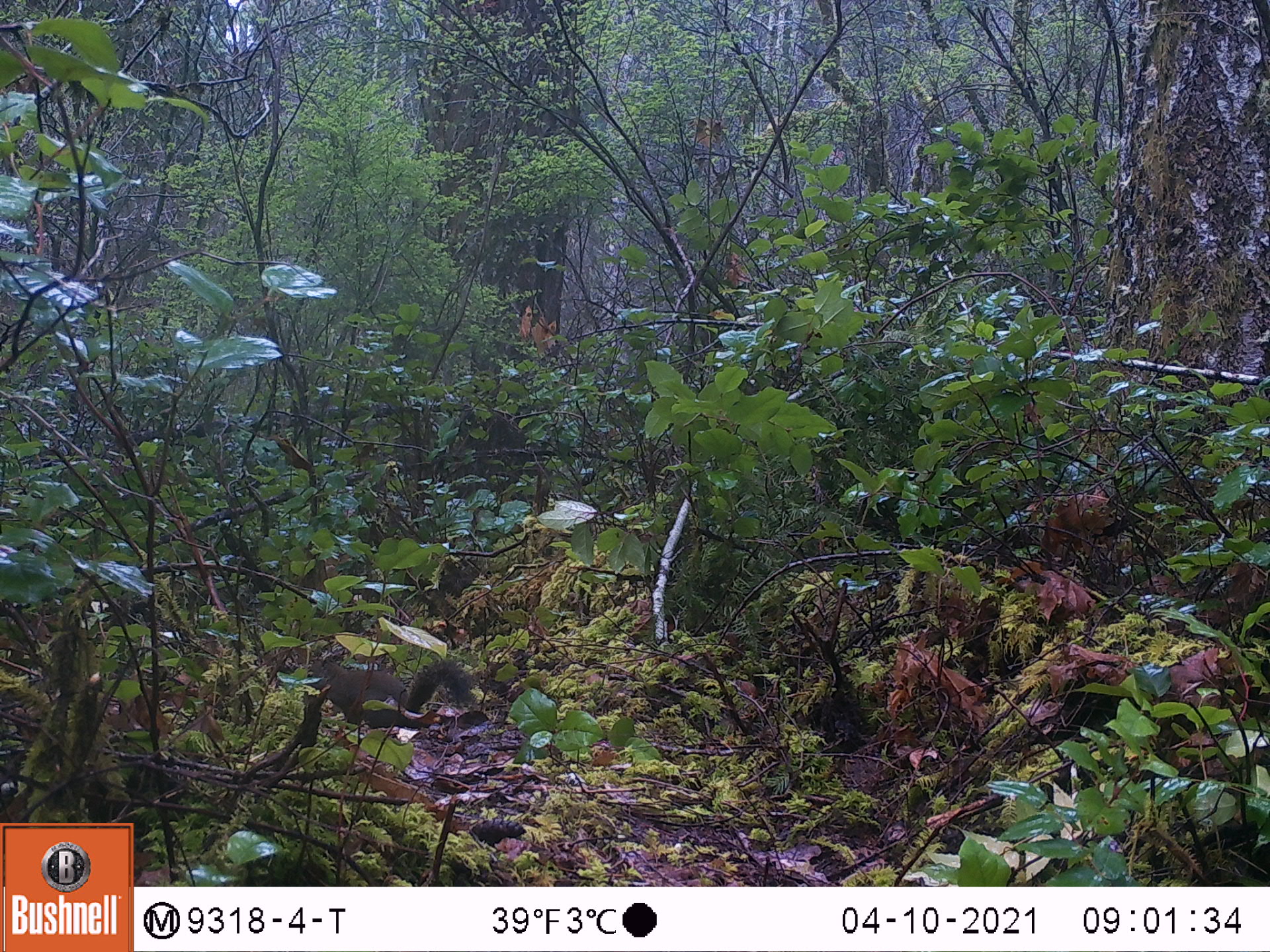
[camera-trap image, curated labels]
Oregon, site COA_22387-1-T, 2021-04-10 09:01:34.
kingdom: Animalia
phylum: Chordata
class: Mammalia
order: Rodentia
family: Sciuridae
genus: Tamiasciurus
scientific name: Tamiasciurus douglasii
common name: douglas squirrel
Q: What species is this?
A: Douglas squirrel (Tamiasciurus douglasii).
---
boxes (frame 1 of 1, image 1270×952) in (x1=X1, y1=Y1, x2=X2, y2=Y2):
douglas squirrel: (x1=287, y1=650, x2=482, y2=729)